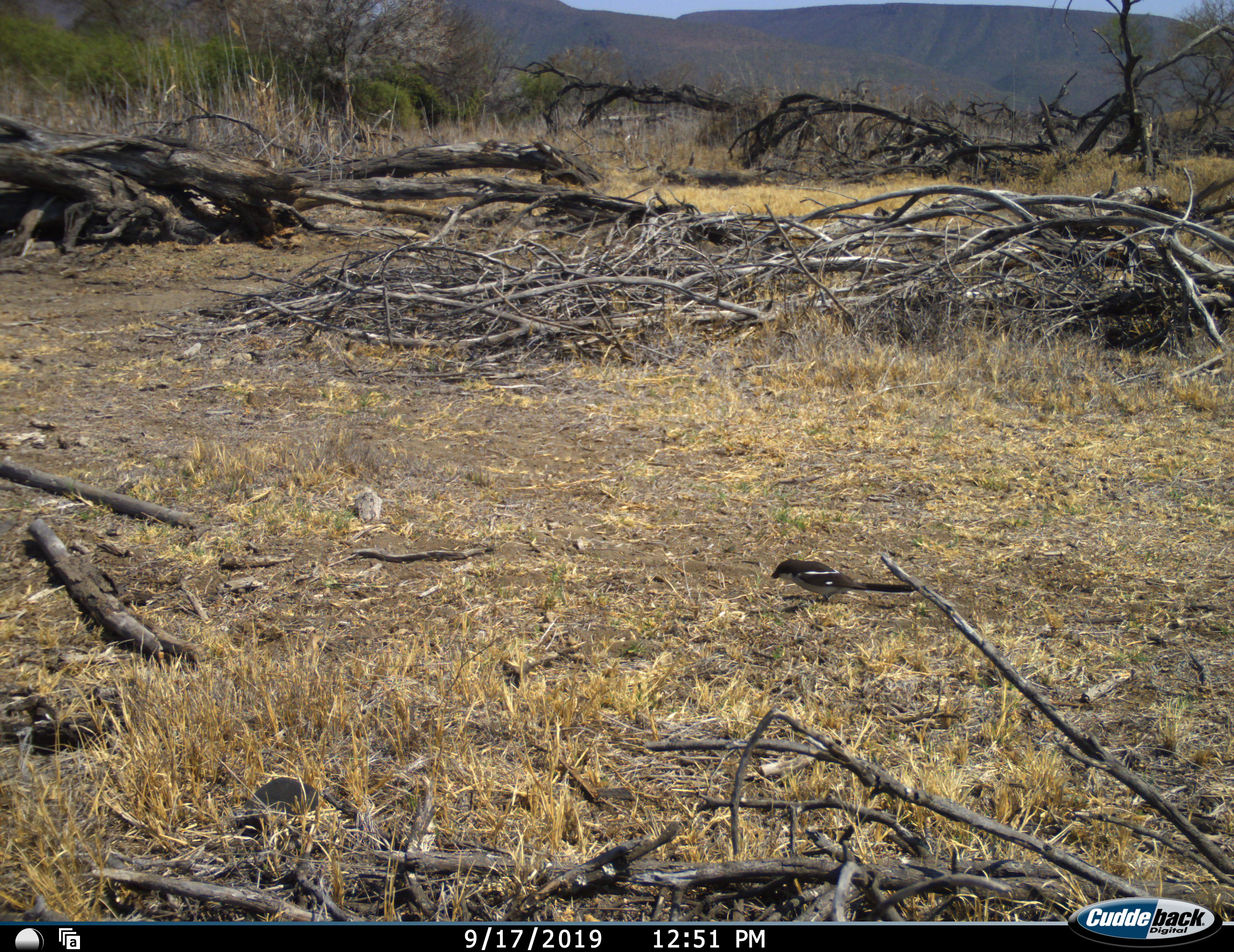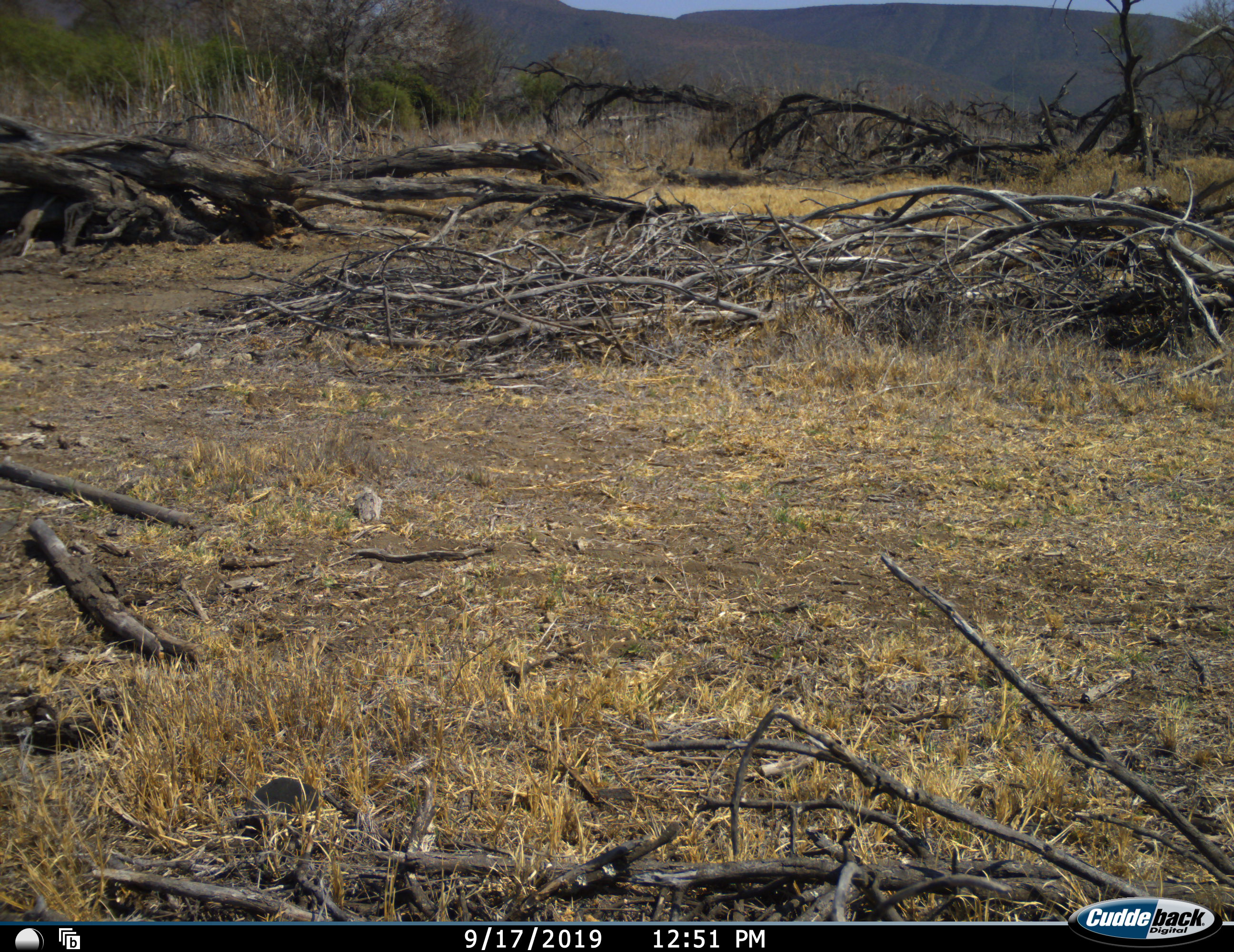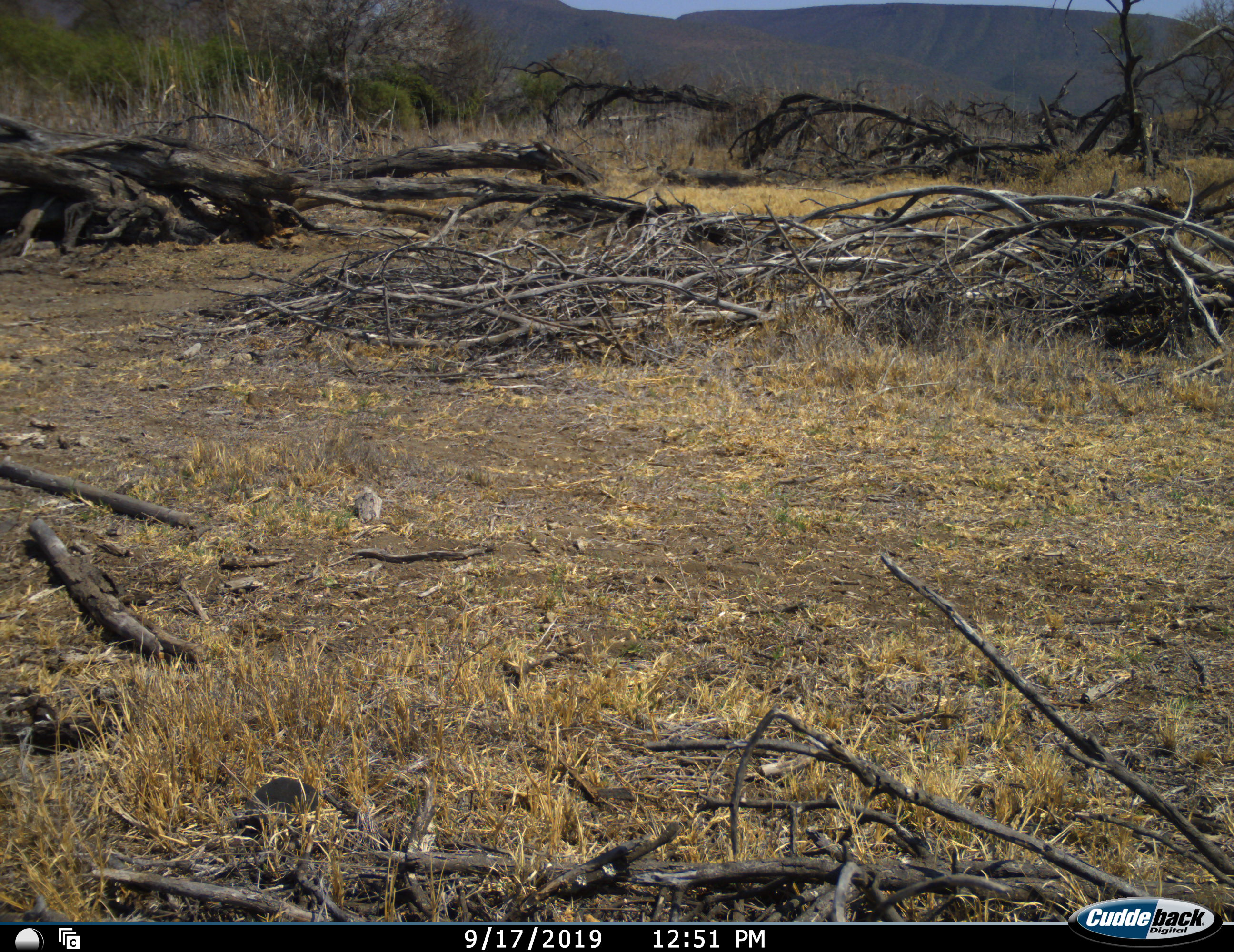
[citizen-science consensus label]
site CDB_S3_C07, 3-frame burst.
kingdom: Animalia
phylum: Chordata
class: Aves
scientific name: Aves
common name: bird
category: birdother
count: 1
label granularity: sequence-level